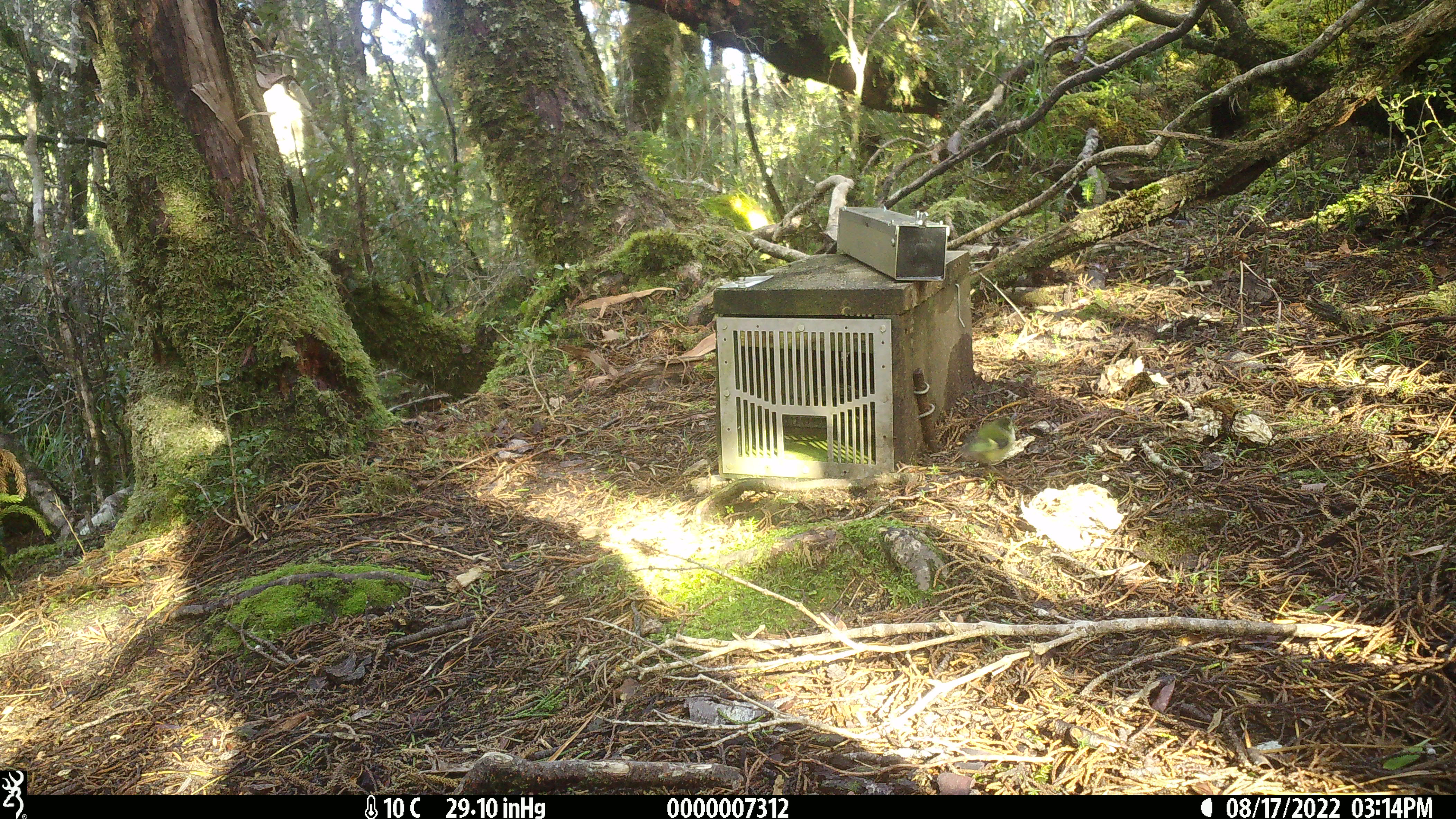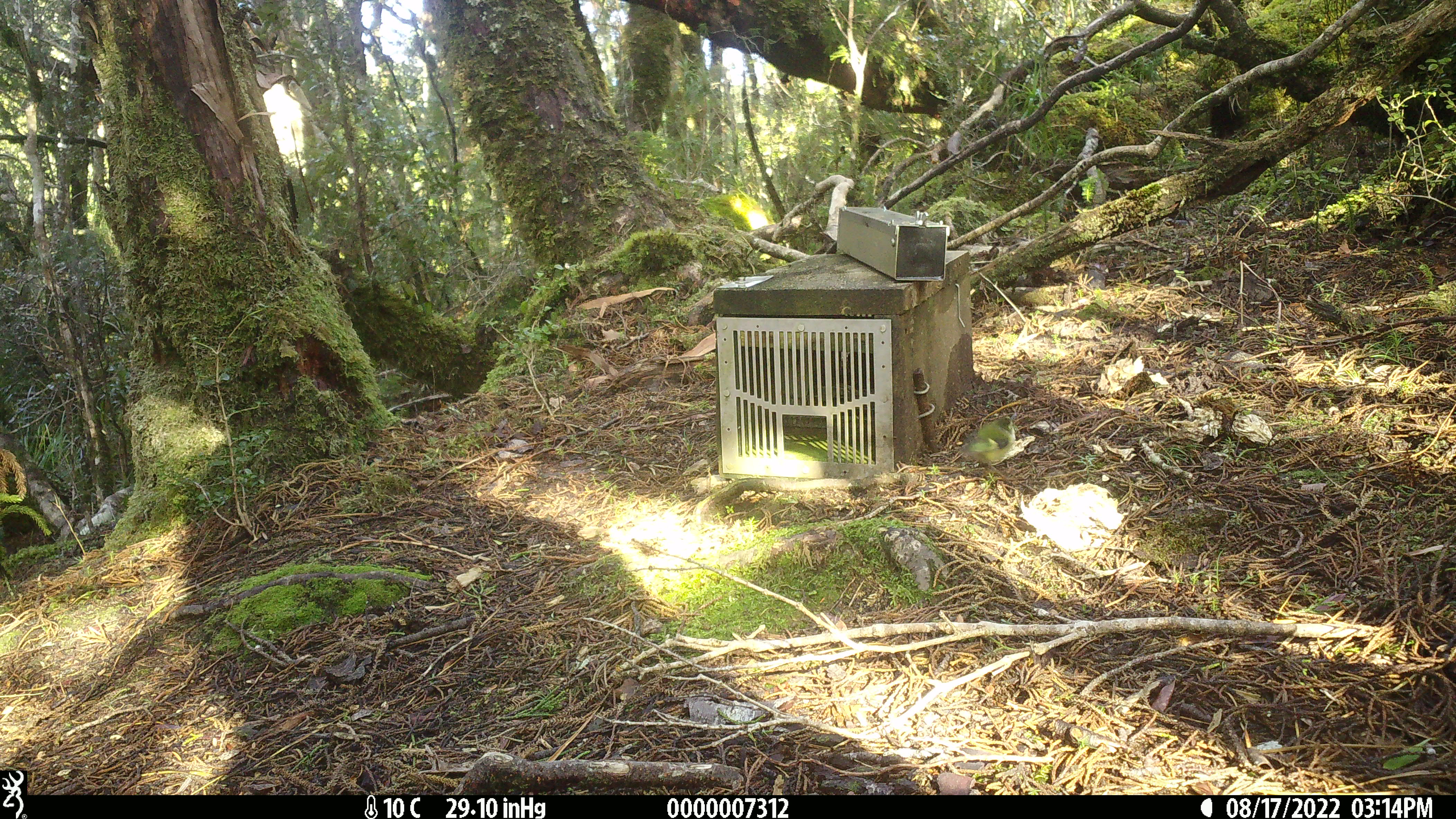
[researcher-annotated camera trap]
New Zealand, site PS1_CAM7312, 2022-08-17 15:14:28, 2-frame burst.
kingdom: Animalia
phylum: Chordata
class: Aves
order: Passeriformes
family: Acanthisittidae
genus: Acanthisitta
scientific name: Acanthisitta chloris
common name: rifleman